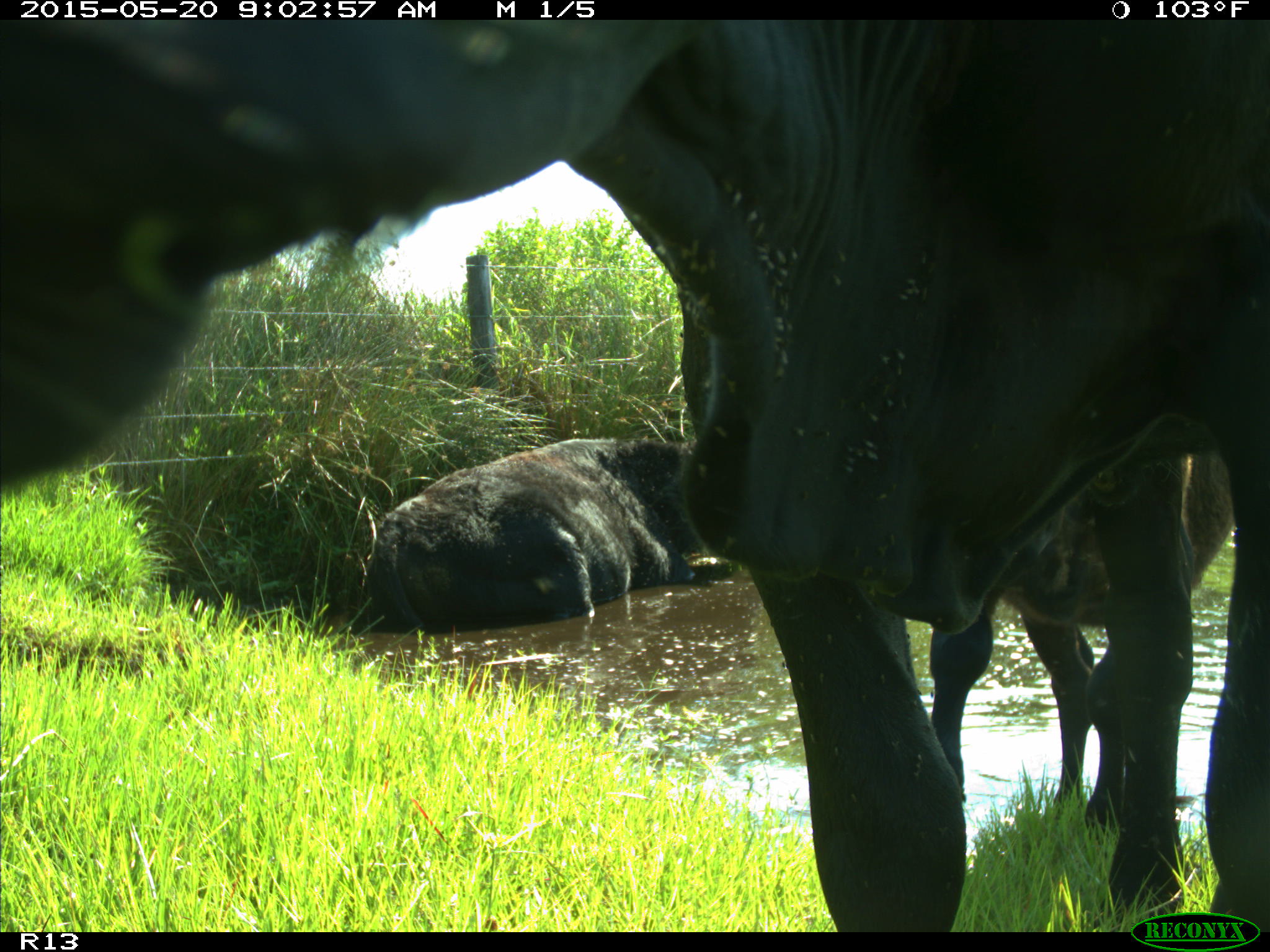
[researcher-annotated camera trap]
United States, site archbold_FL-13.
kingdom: Animalia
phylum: Chordata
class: Mammalia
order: Artiodactyla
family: Bovidae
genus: Bos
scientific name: Bos taurus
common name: domestic cow